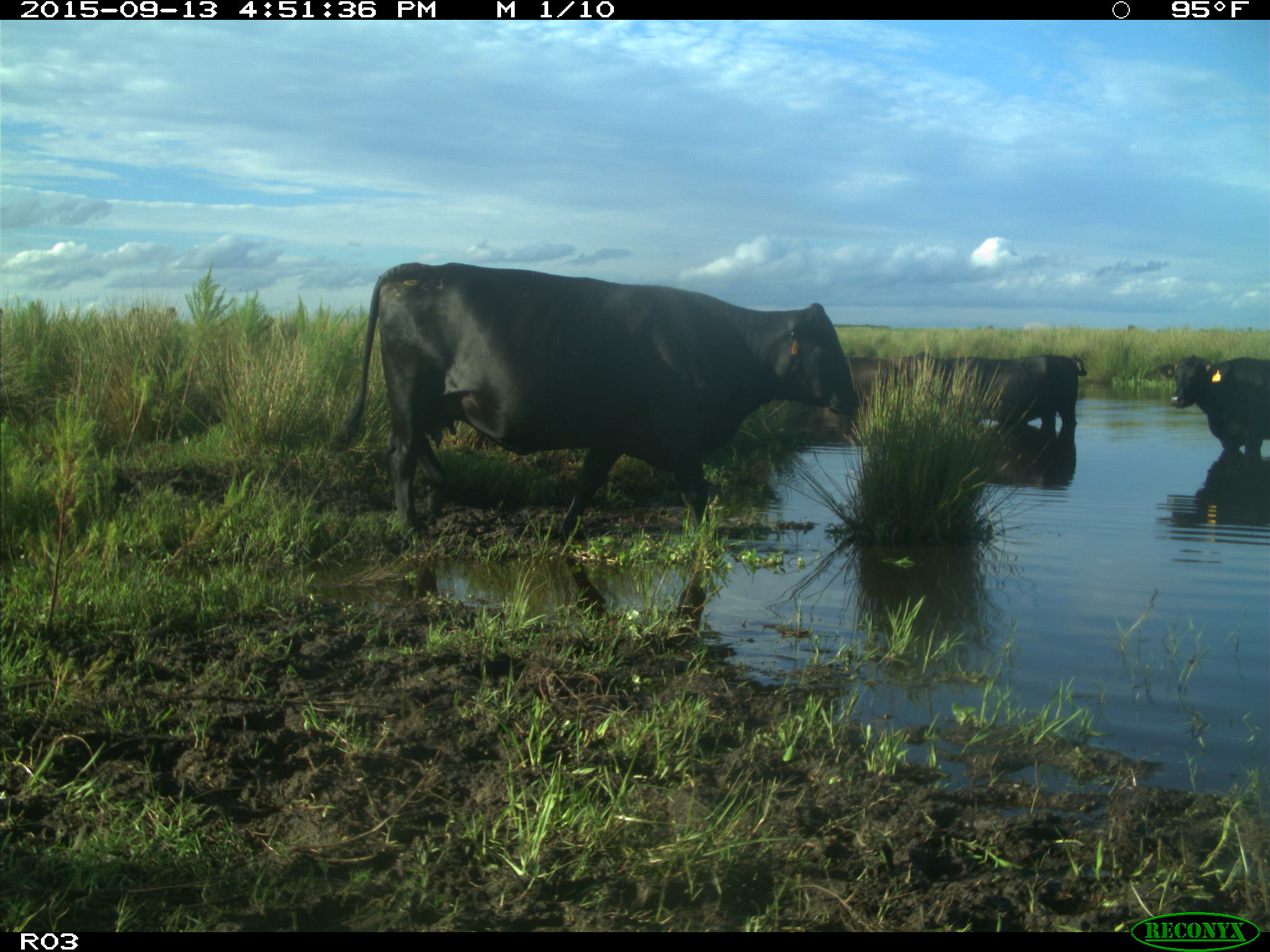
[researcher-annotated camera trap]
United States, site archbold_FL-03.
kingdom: Animalia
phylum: Chordata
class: Mammalia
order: Artiodactyla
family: Bovidae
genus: Bos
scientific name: Bos taurus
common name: domestic cow